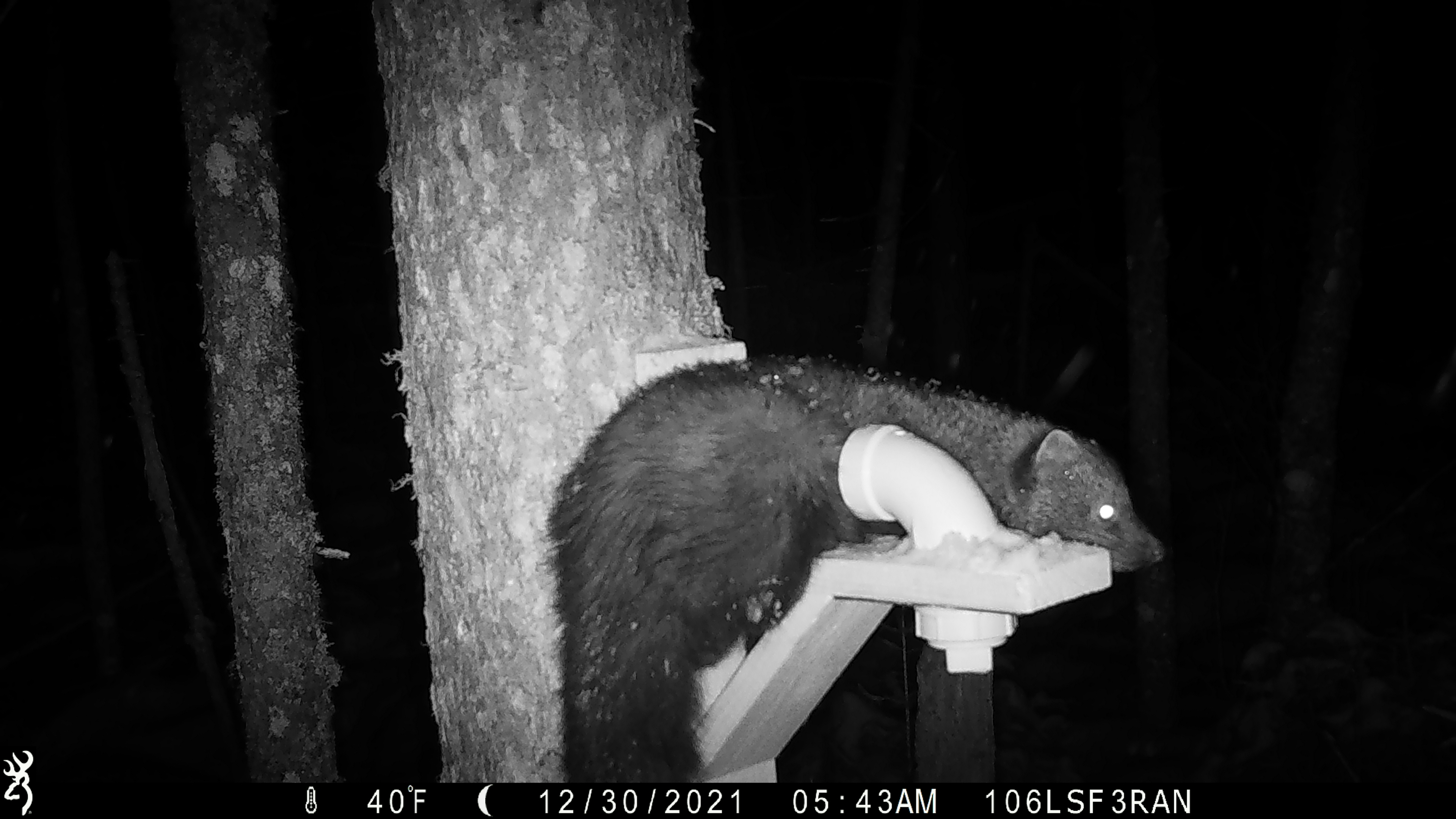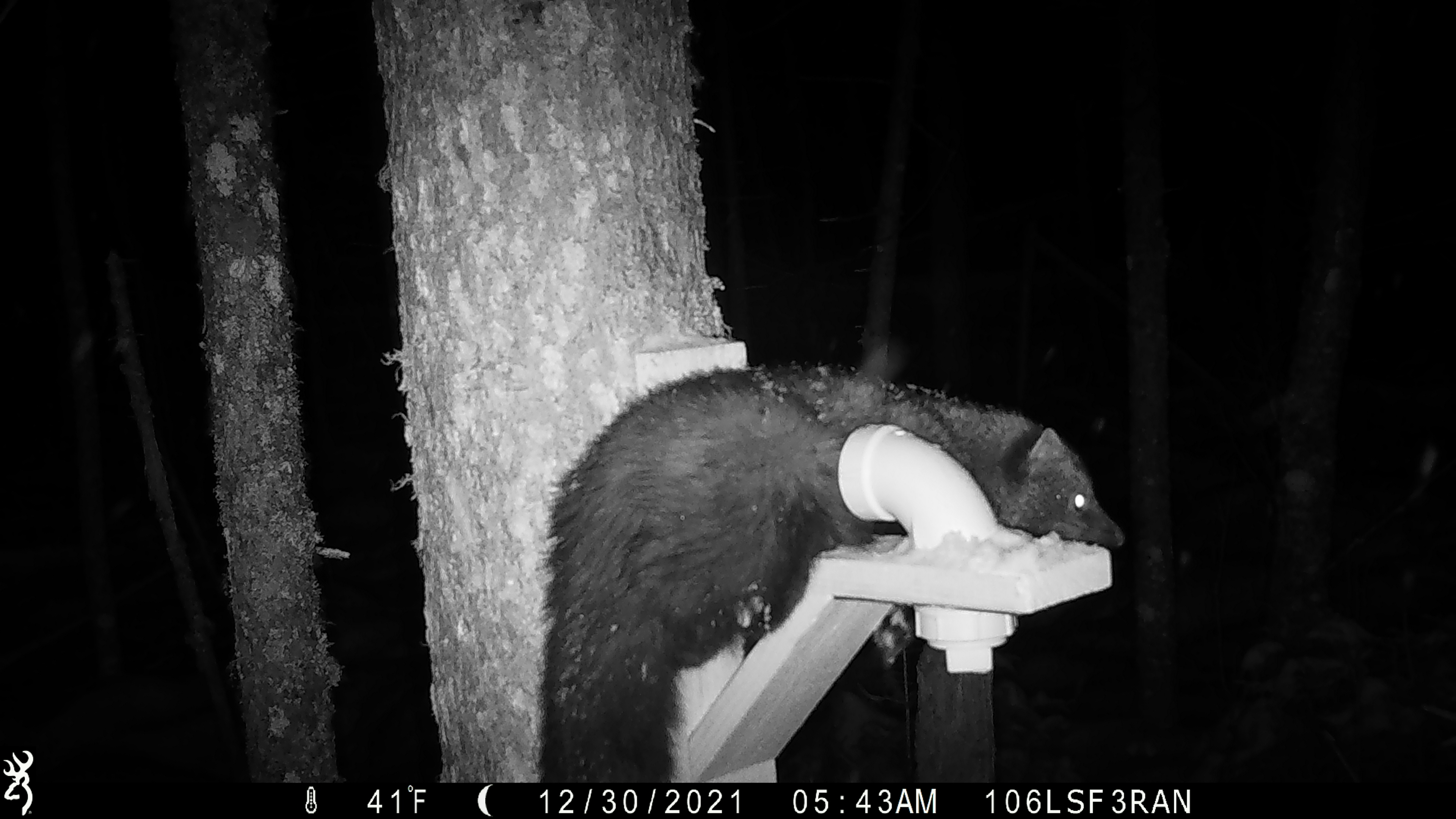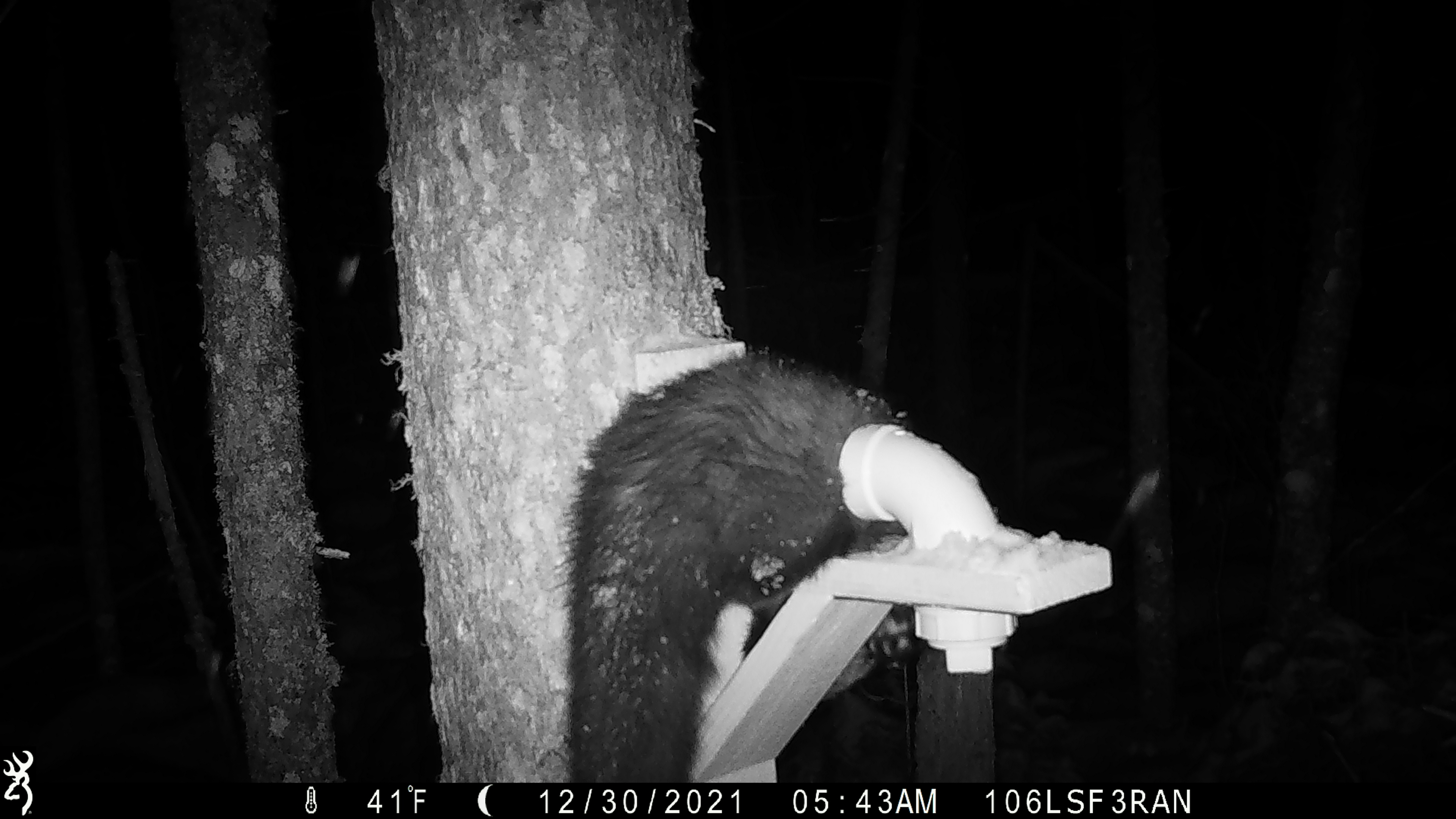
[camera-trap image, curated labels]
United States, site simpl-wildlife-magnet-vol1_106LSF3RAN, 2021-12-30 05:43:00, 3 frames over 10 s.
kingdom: Animalia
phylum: Chordata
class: Mammalia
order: Carnivora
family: Mustelidae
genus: Martes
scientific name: Martes americana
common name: american marten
American marten (Martes americana).